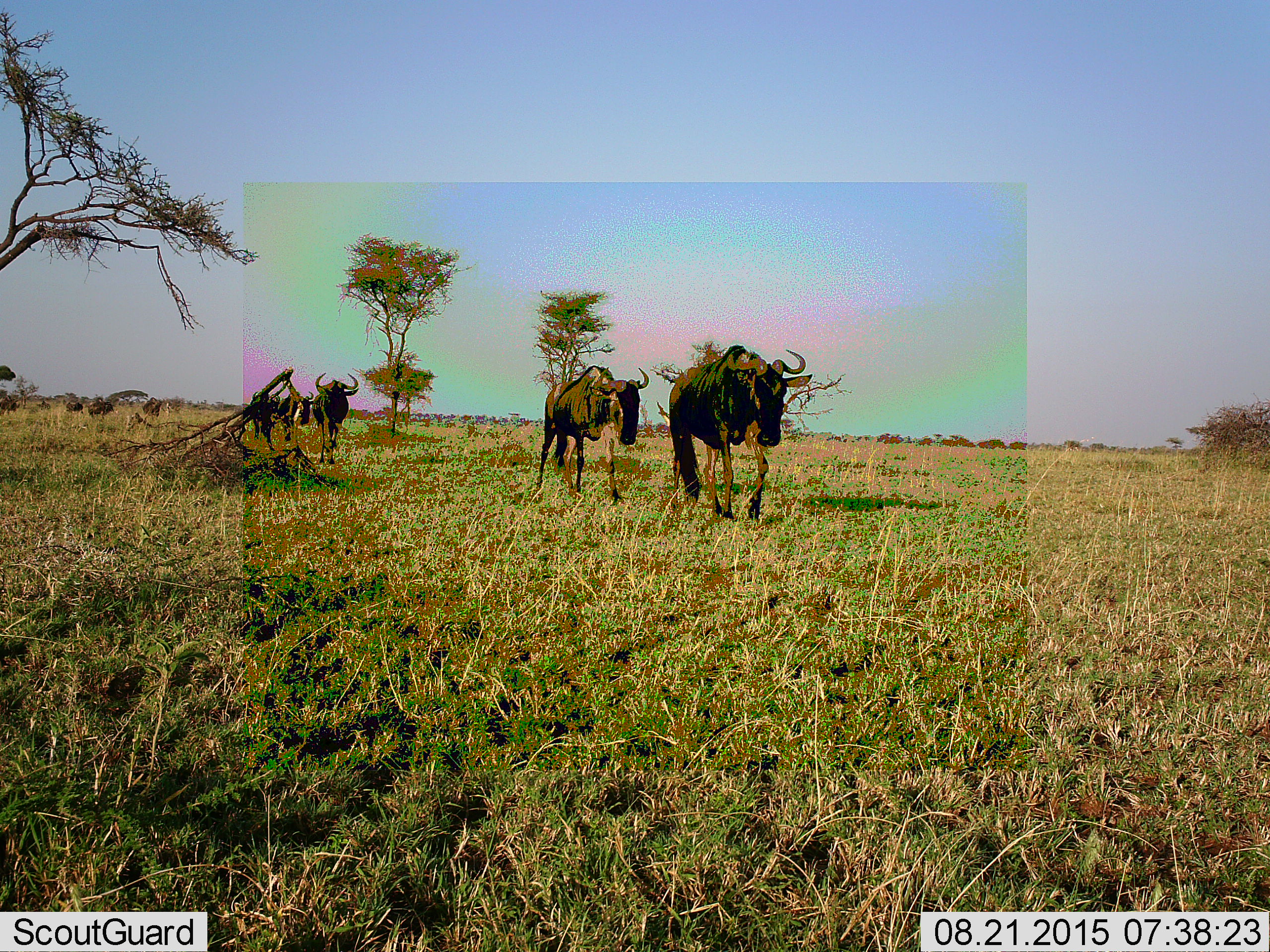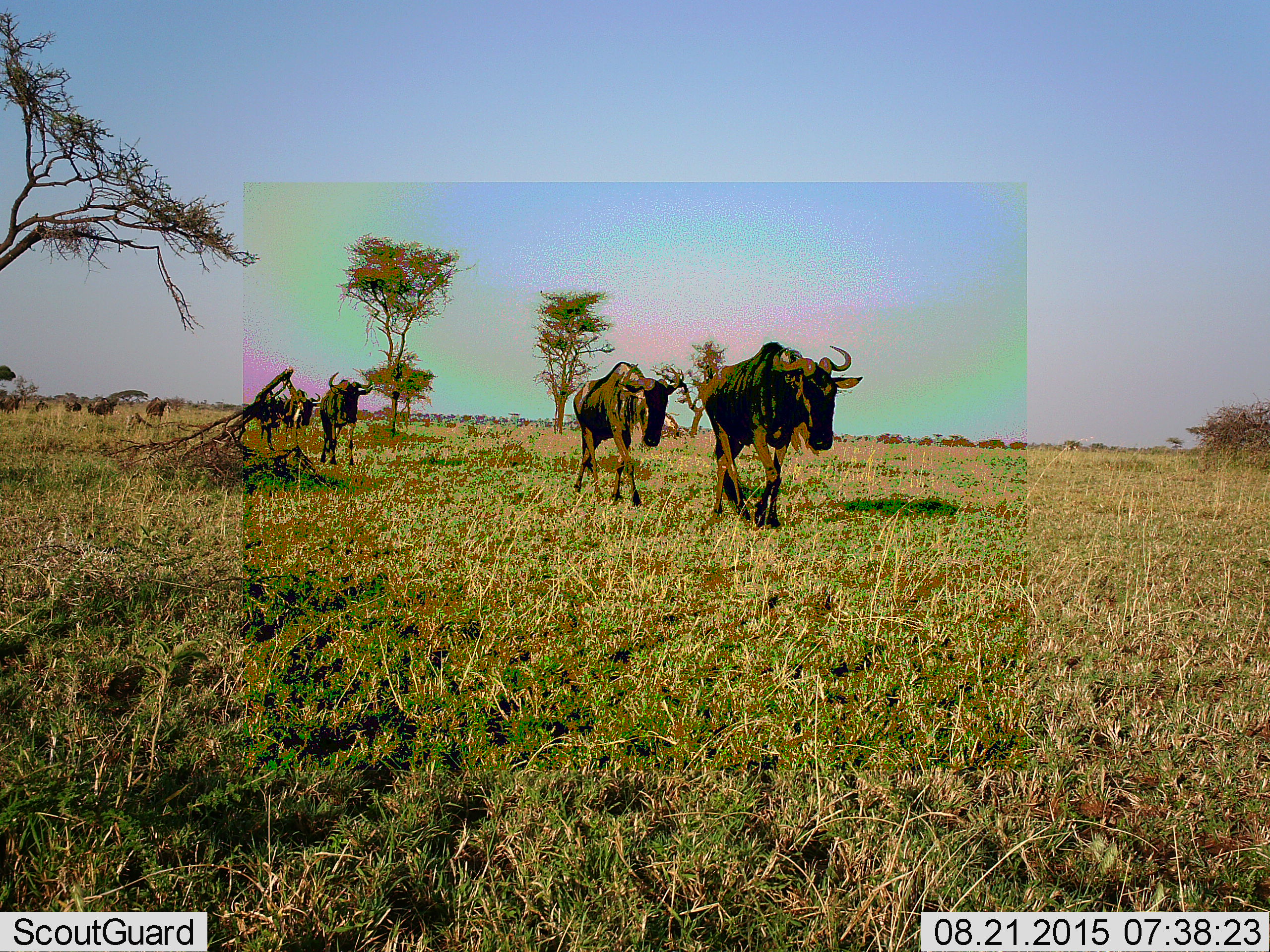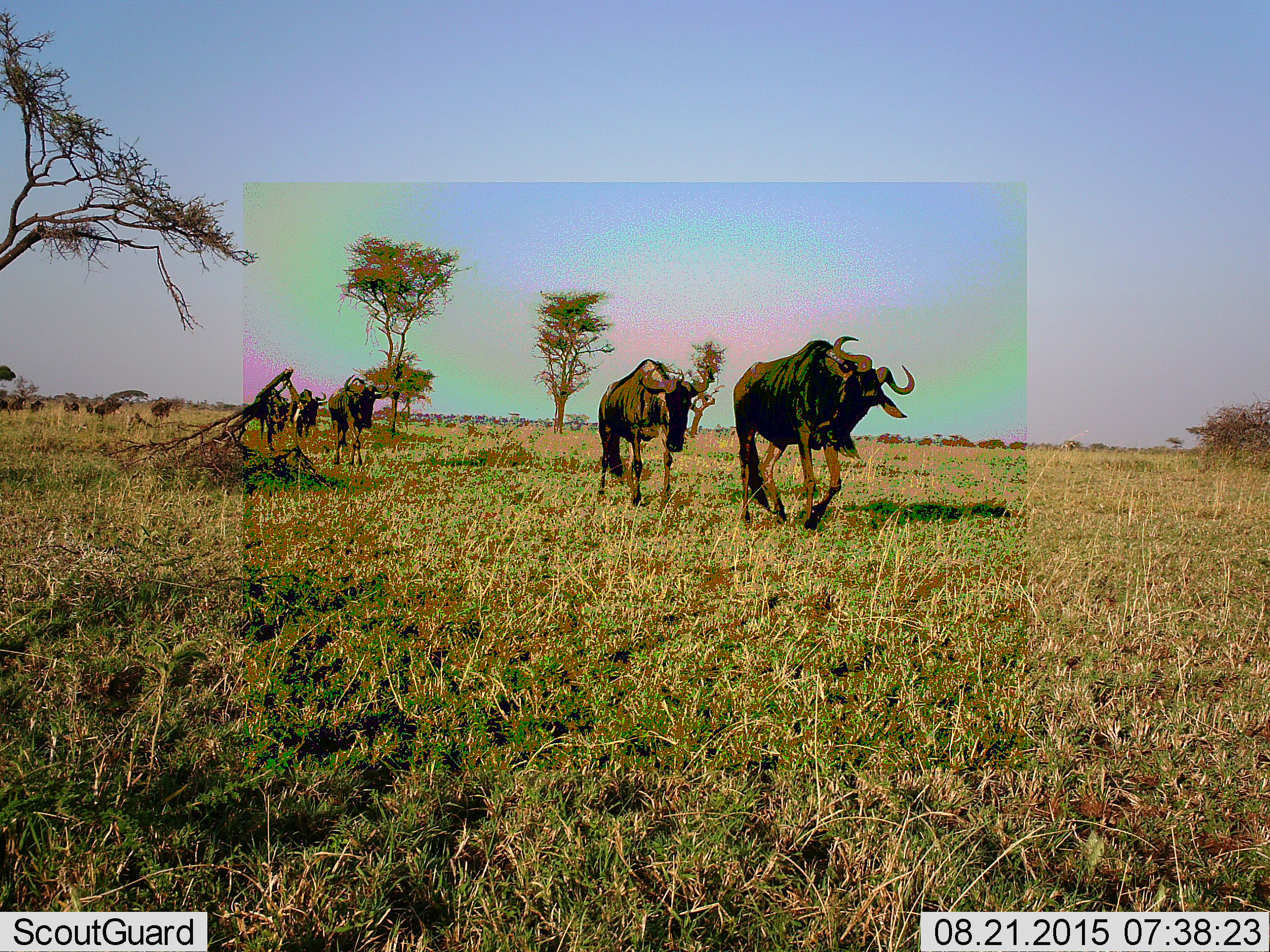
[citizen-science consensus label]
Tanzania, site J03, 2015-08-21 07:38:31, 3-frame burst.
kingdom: Animalia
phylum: Chordata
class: Mammalia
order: Artiodactyla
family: Bovidae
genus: Connochaetes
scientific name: Connochaetes taurinus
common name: blue wildebeest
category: wildebeest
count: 11-50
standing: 20%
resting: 0%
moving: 100%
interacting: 0%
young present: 0%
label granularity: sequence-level